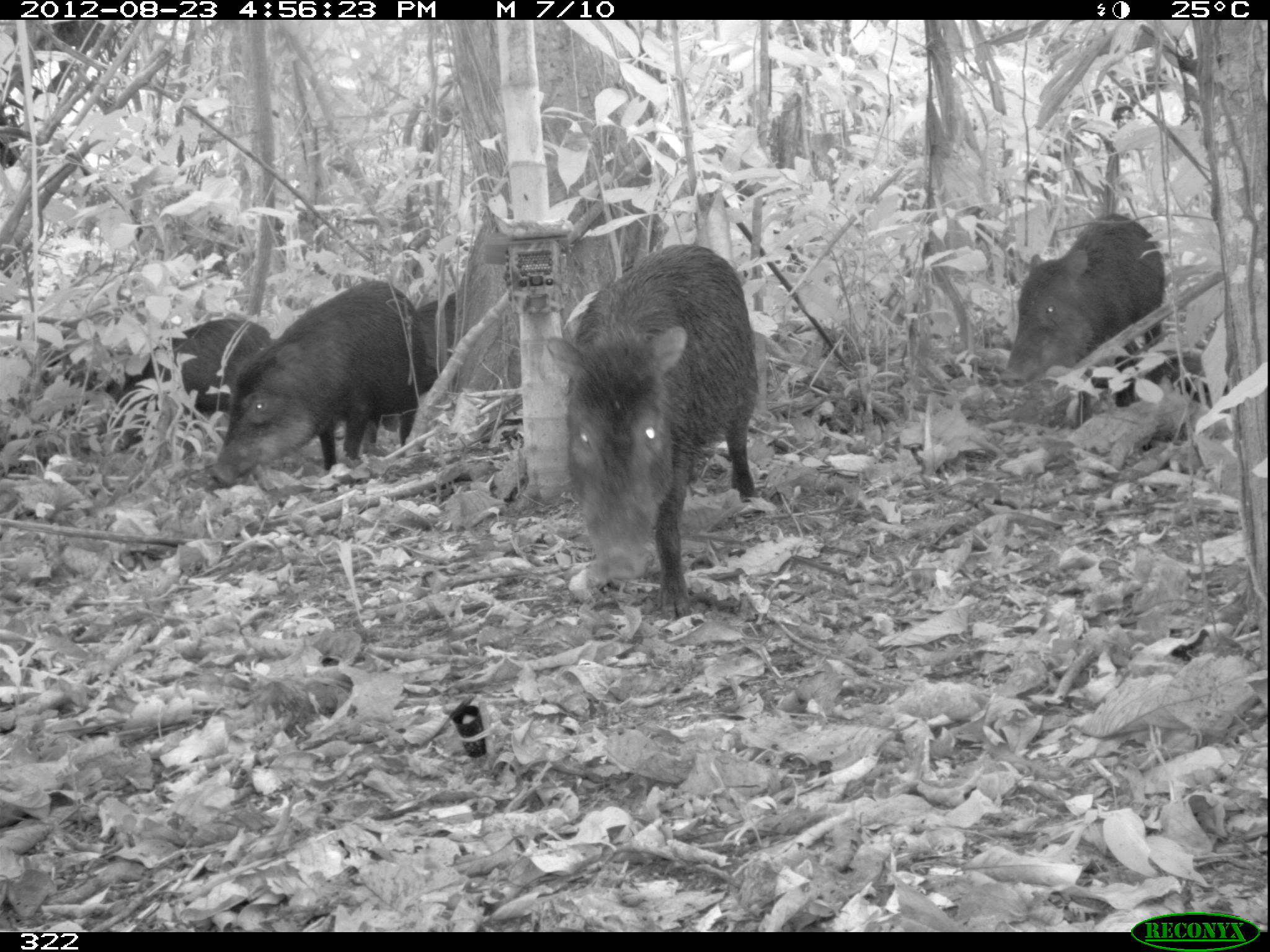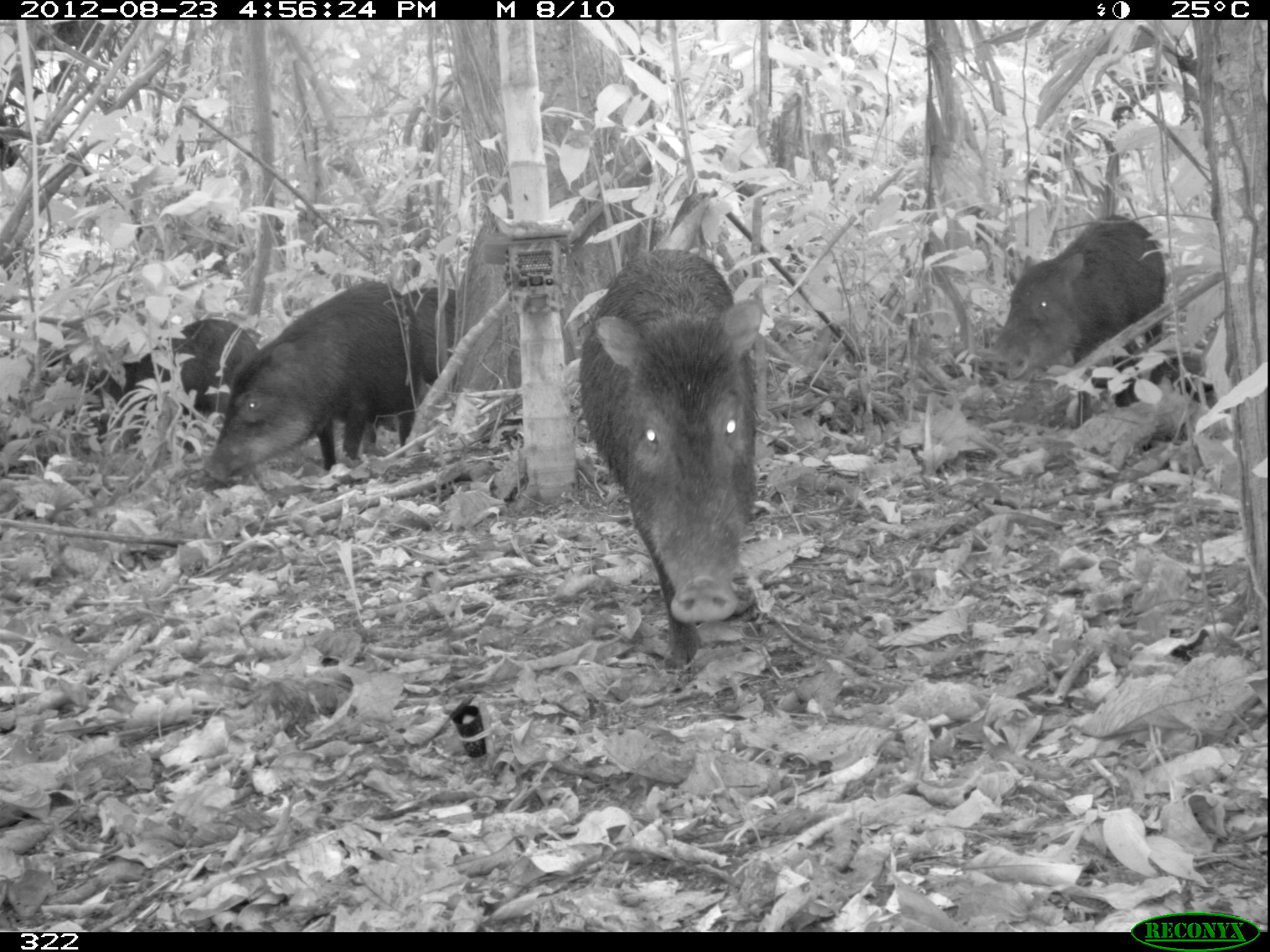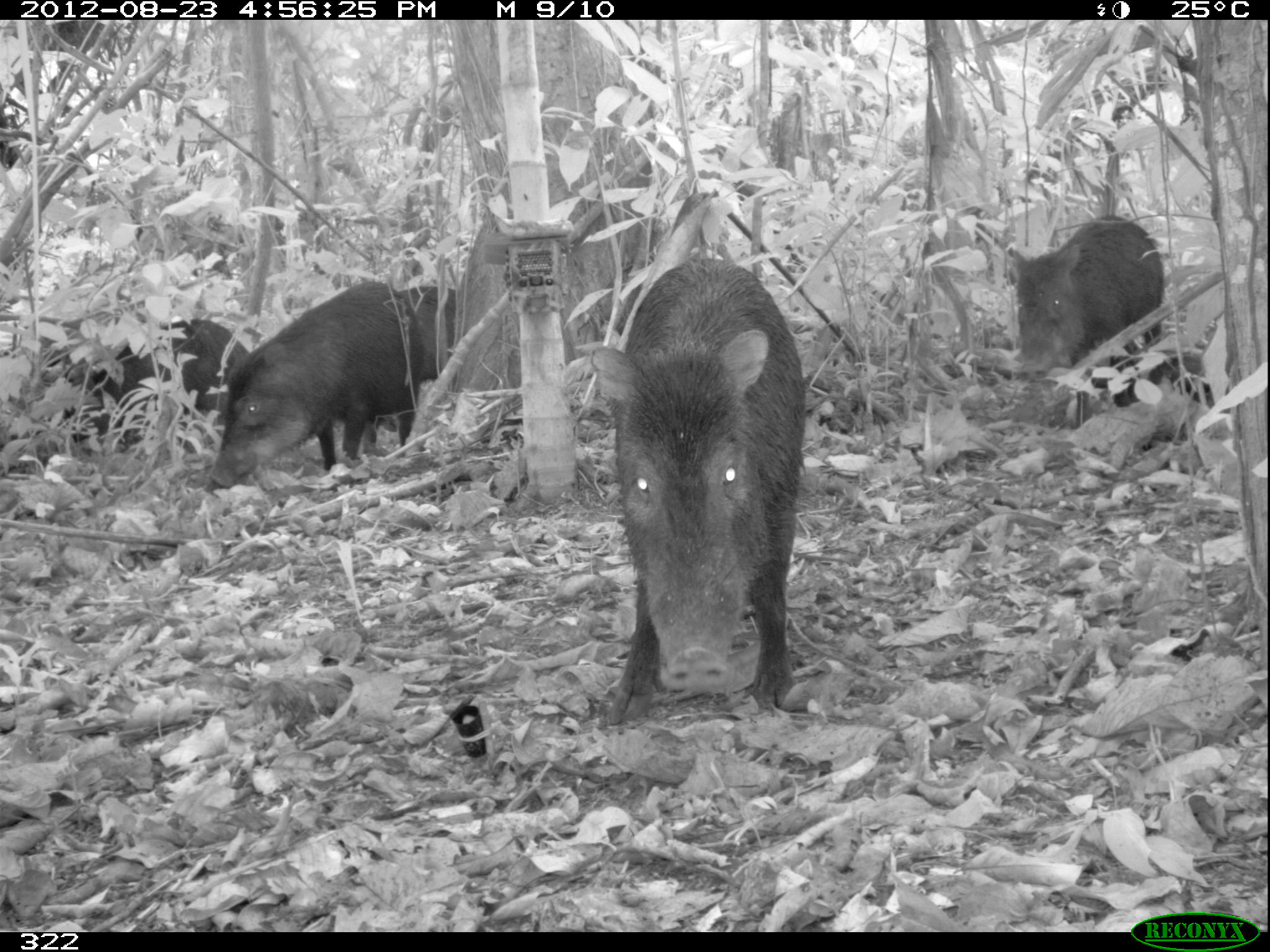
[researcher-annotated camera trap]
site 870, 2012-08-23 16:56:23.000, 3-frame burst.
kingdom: Animalia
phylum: Chordata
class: Mammalia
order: Artiodactyla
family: Tayassuidae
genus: Tayassu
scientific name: Tayassu pecari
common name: white-lipped peccary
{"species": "Tayassu pecari (white-lipped peccary)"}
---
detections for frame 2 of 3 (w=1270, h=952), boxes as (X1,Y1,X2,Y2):
tayassu pecari: (577,246,763,668); (197,279,423,487); (984,214,1168,411); (56,315,259,454); (401,285,457,386)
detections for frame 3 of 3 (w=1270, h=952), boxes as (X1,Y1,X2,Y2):
tayassu pecari: (588,256,808,725); (206,280,425,492); (1001,213,1165,423); (63,316,253,457); (397,285,456,379)